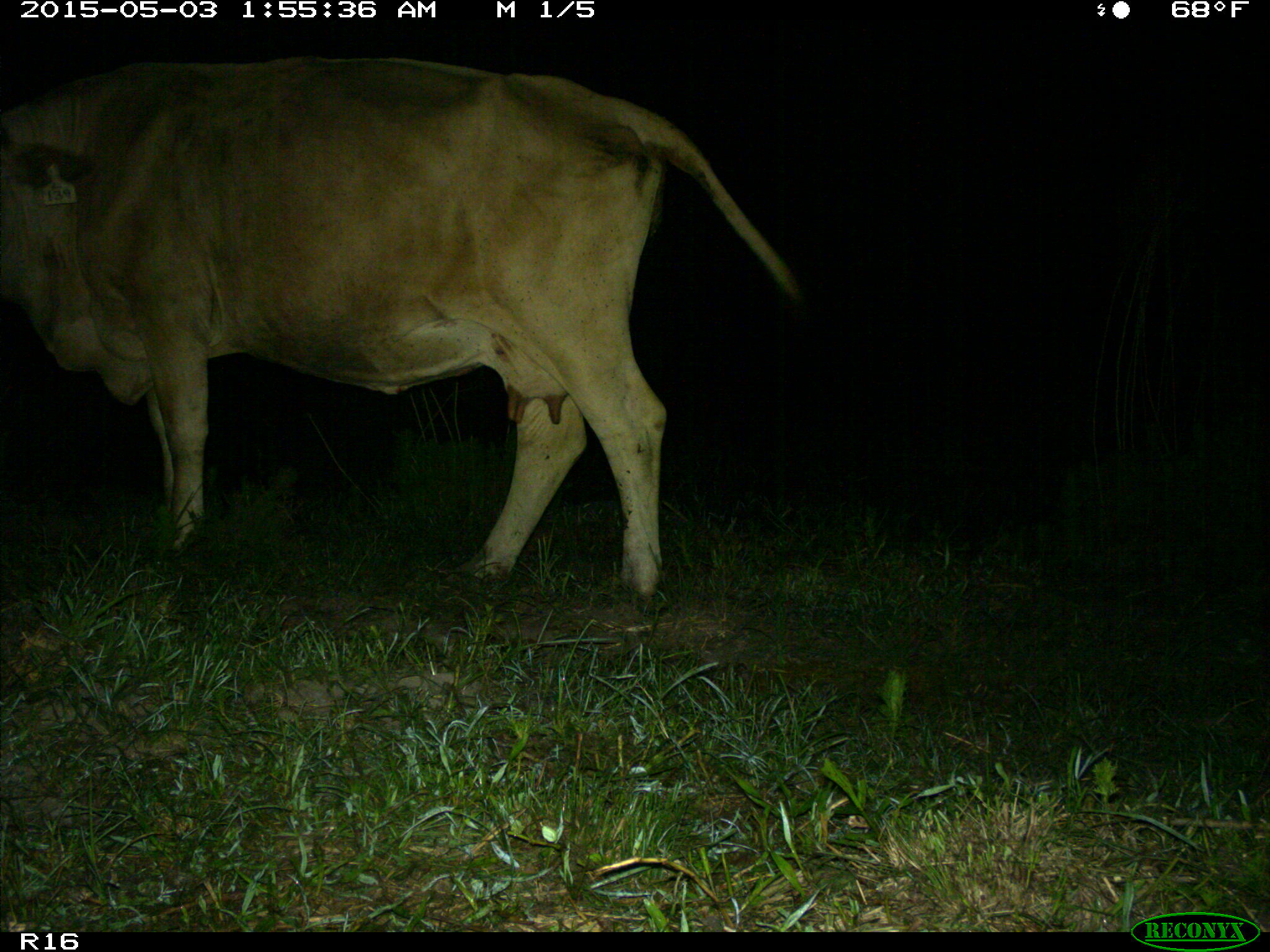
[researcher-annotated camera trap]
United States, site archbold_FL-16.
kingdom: Animalia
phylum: Chordata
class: Mammalia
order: Artiodactyla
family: Bovidae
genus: Bos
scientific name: Bos taurus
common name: domestic cow